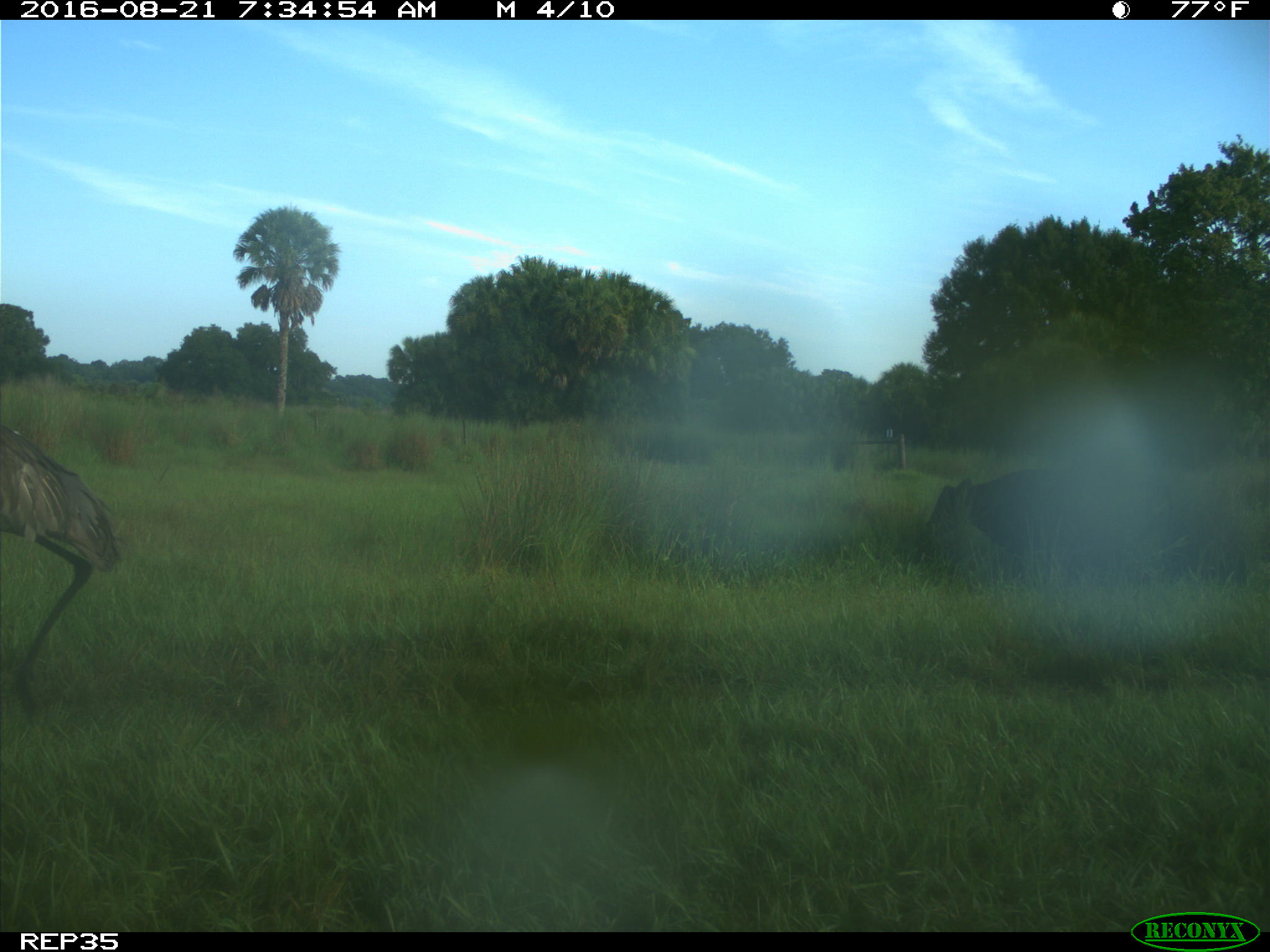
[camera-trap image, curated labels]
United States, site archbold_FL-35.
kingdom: Animalia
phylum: Chordata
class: Mammalia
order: Artiodactyla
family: Bovidae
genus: Bos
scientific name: Bos taurus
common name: domestic cow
Bos taurus (domestic cow).